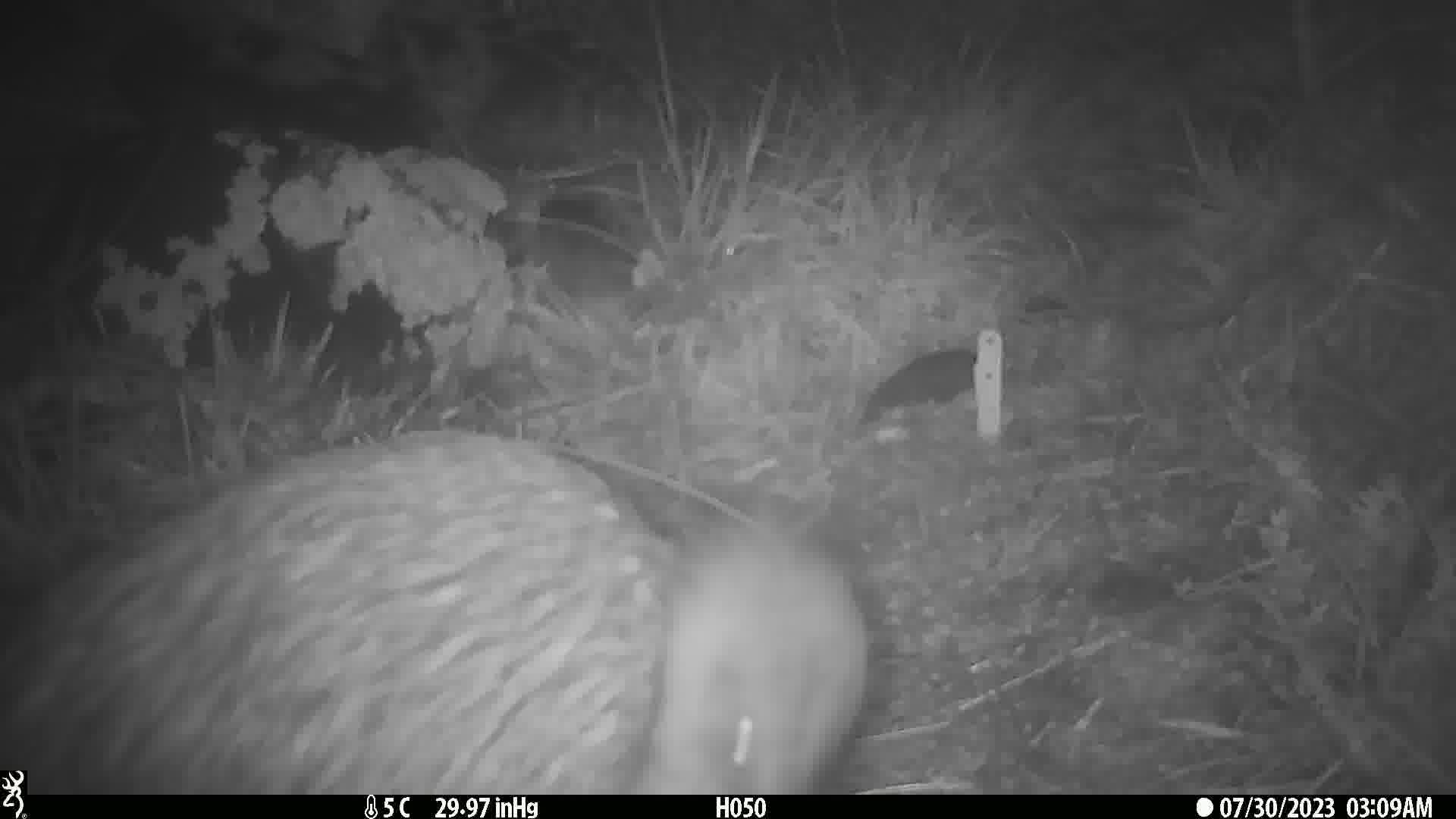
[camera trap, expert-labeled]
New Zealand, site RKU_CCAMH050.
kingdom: Animalia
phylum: Chordata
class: Aves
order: Apterygiformes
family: Apterygidae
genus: Apteryx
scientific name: Apteryx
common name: kiwi